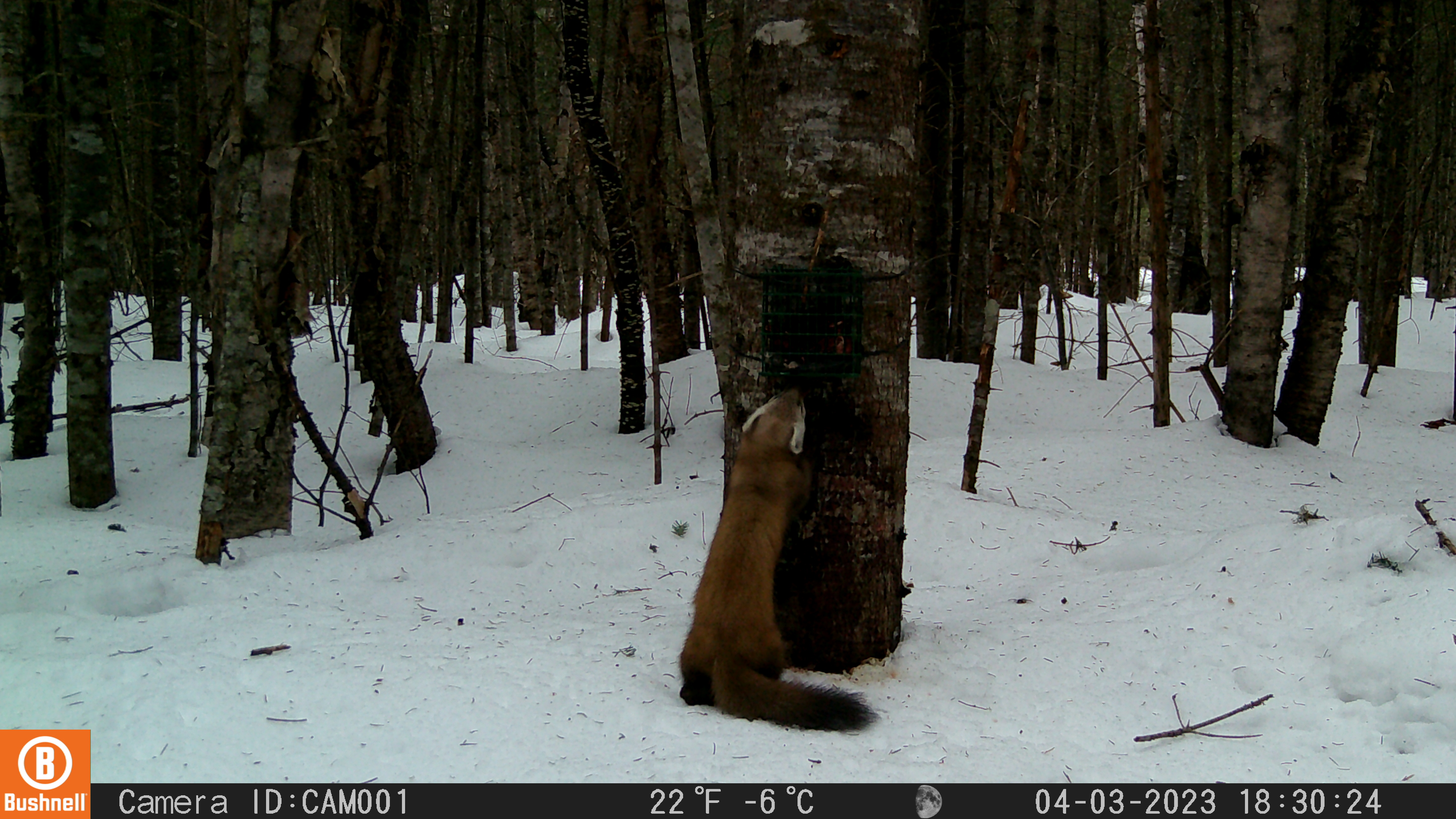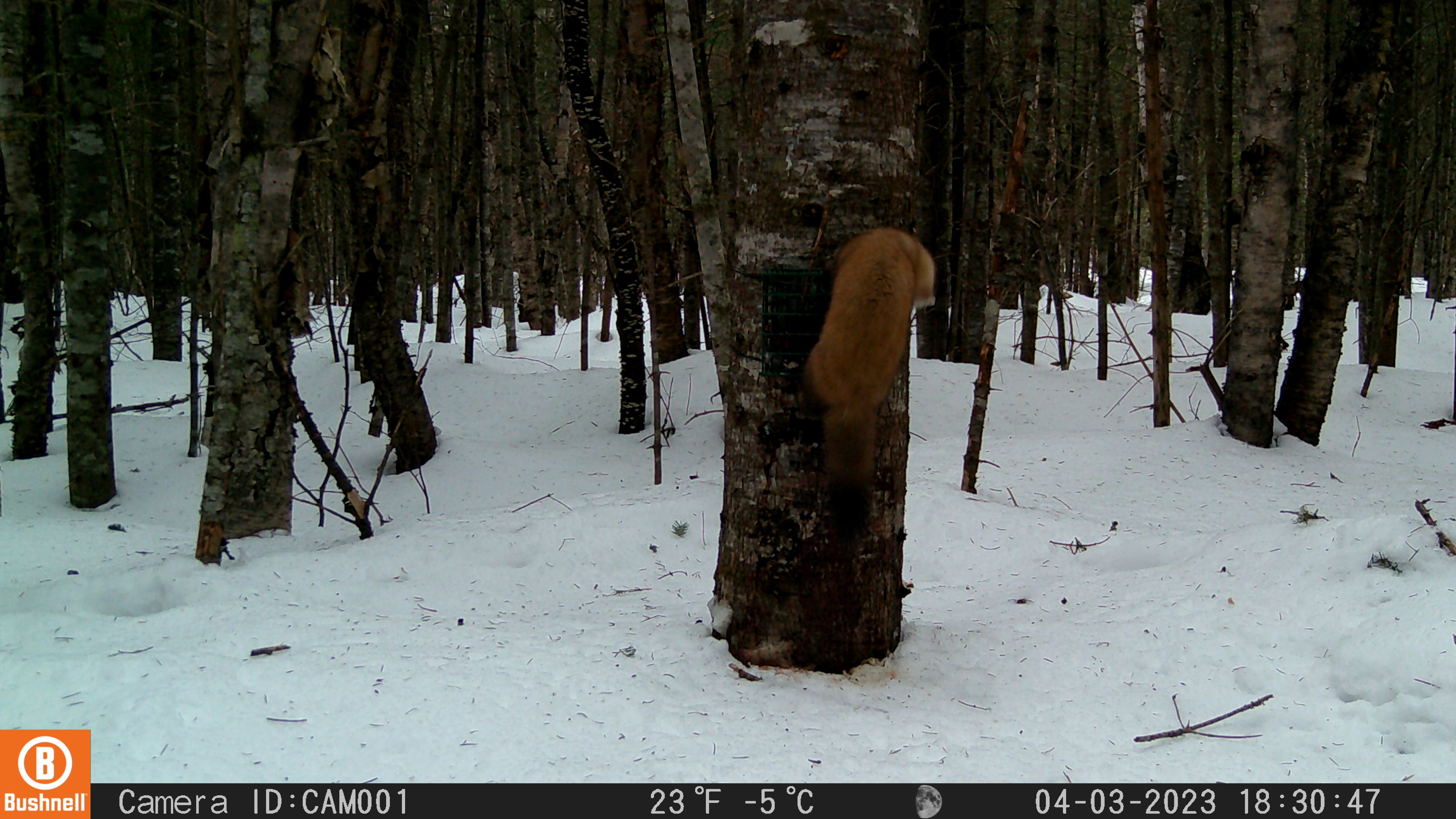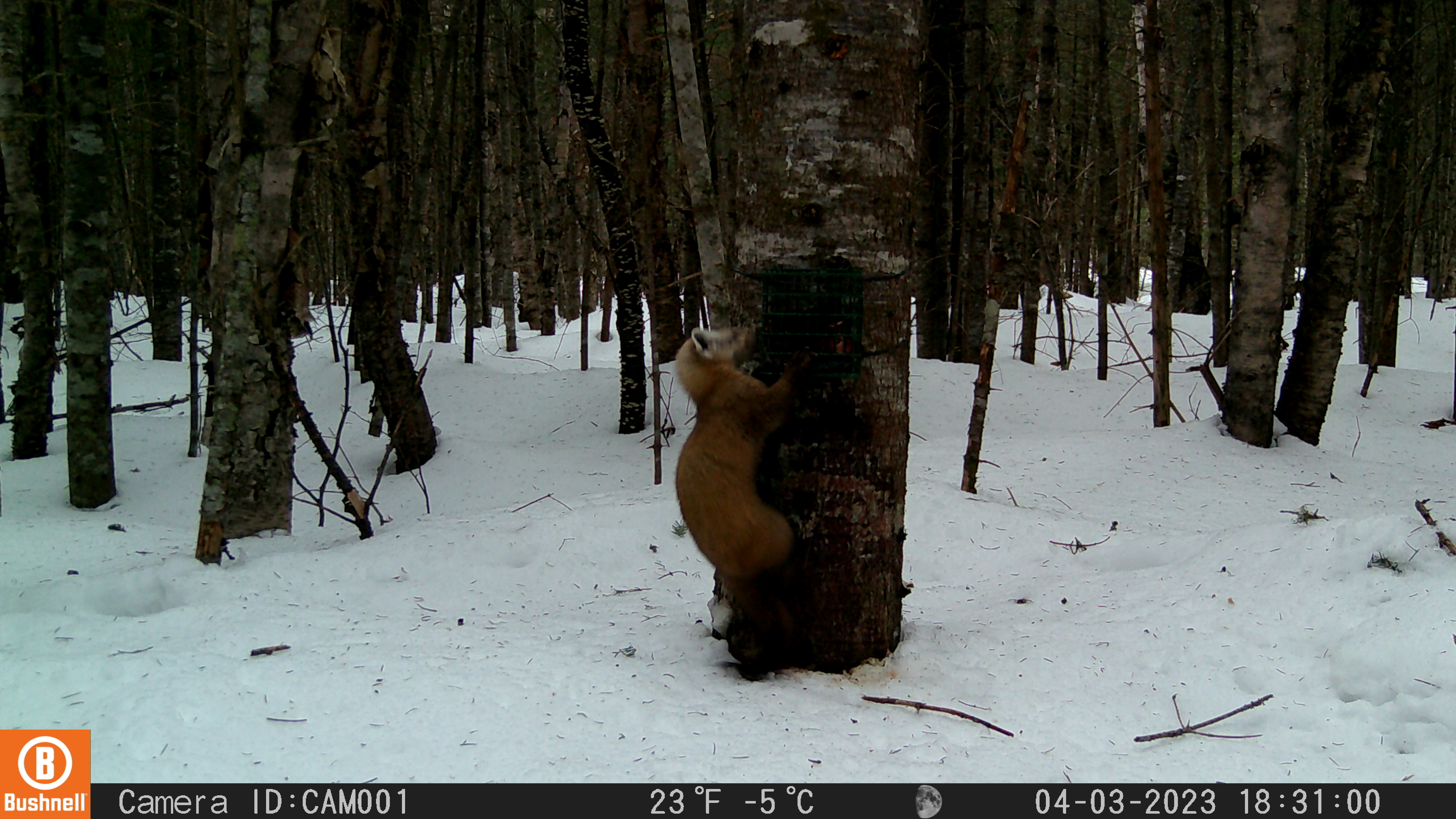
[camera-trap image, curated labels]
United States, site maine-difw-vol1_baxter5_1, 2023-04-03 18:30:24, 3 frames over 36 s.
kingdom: Animalia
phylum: Chordata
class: Mammalia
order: Carnivora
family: Mustelidae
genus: Martes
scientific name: Martes americana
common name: american marten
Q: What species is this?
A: American marten (Martes americana).